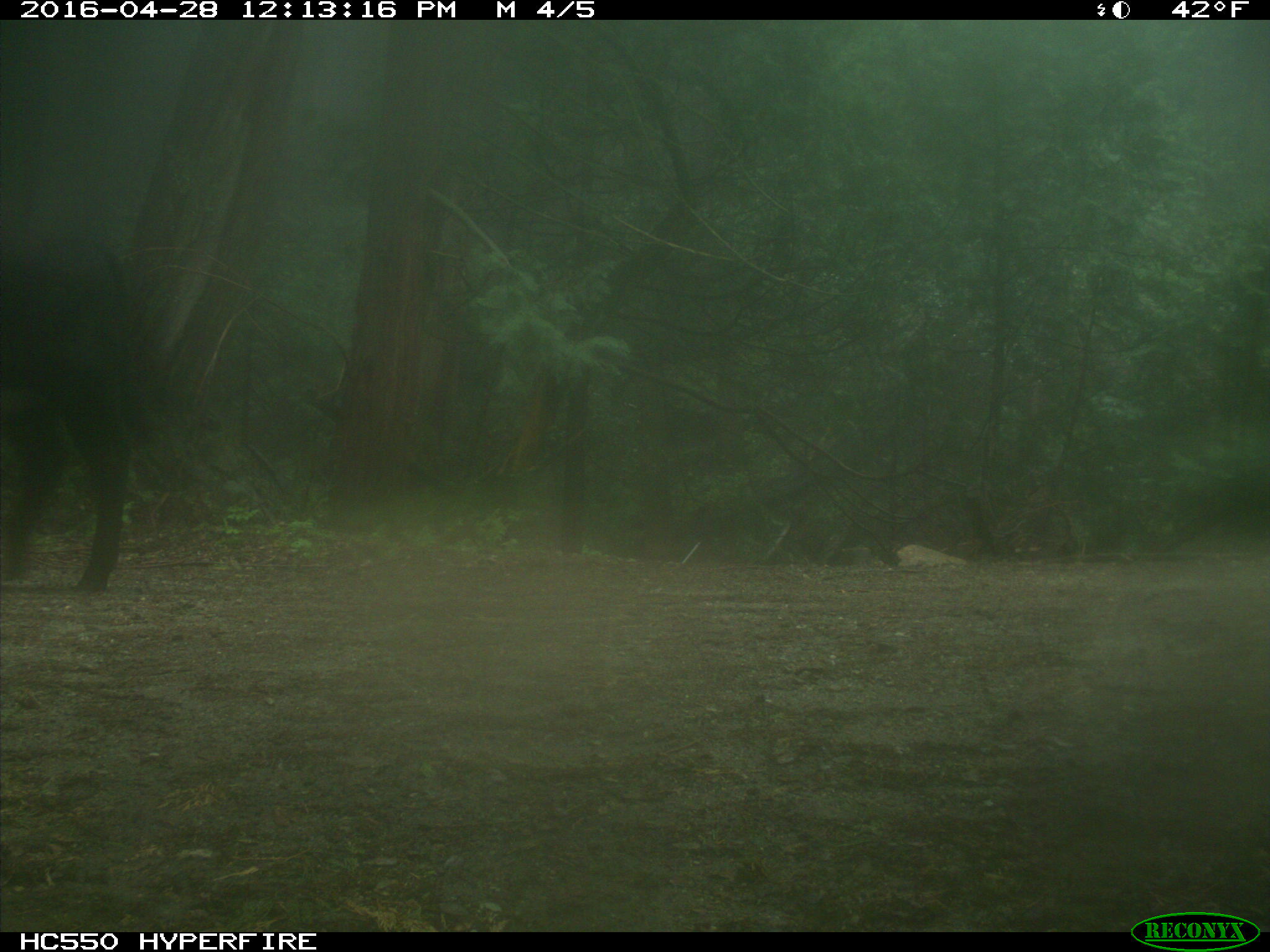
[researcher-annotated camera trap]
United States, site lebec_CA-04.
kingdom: Animalia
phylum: Chordata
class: Mammalia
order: Artiodactyla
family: Bovidae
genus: Bos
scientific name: Bos taurus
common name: domestic cow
Bos taurus (domestic cow).